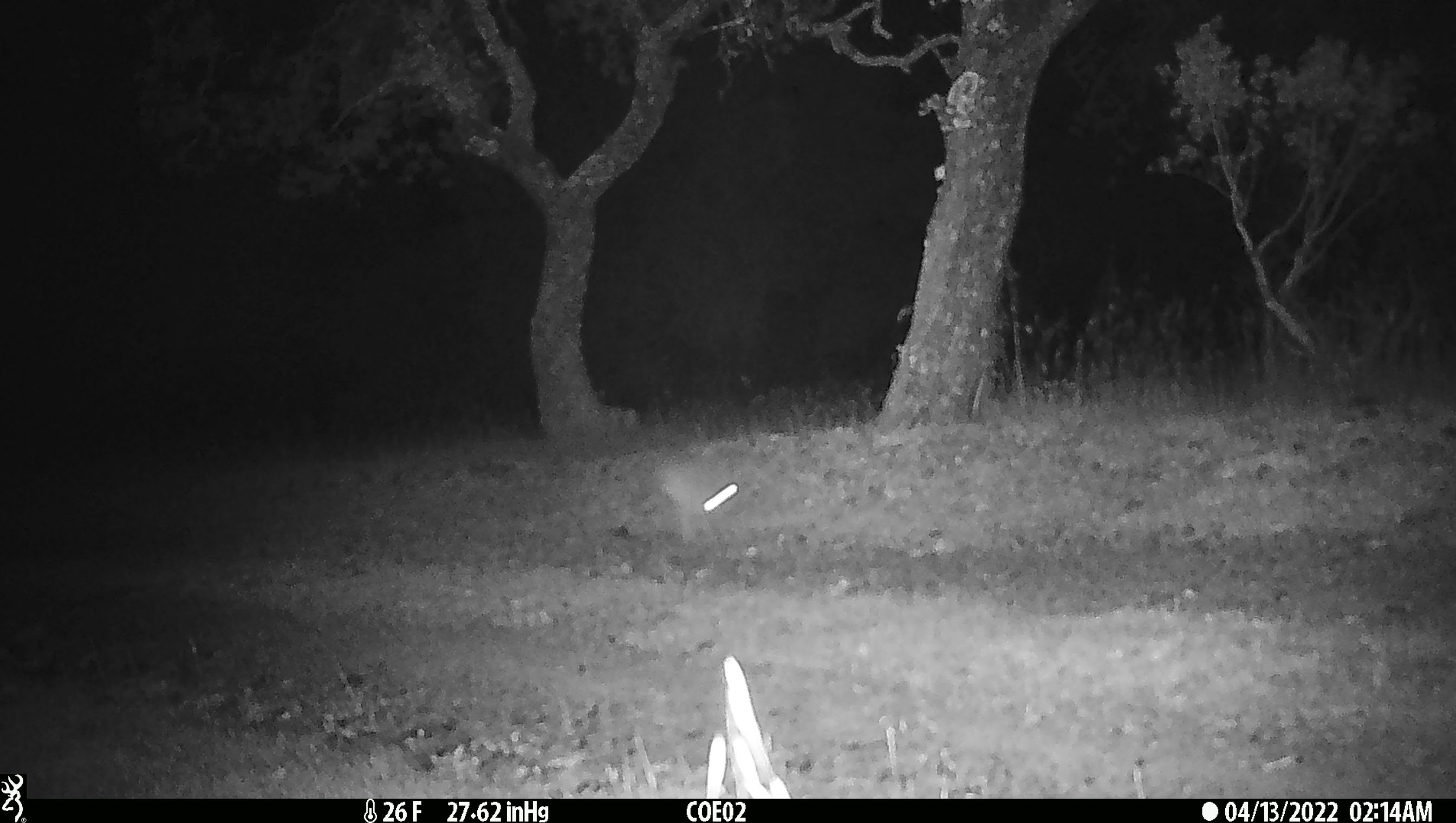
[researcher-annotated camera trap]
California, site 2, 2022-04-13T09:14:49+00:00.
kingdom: Animalia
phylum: Chordata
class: Mammalia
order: Lagomorpha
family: Leporidae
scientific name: Leporidae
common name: rabbit